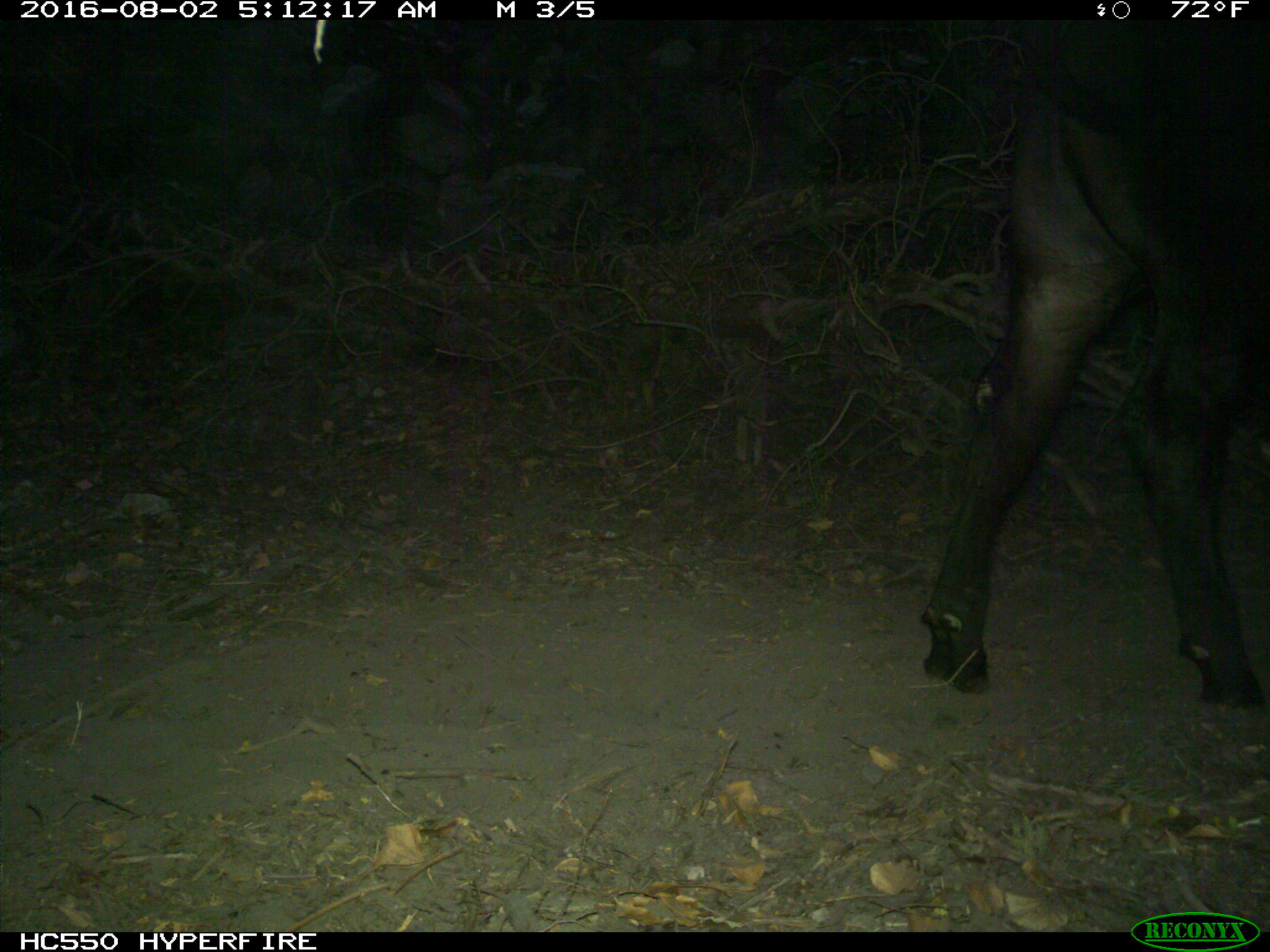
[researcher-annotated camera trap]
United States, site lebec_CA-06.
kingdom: Animalia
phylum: Chordata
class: Mammalia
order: Artiodactyla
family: Bovidae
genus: Bos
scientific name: Bos taurus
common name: domestic cow